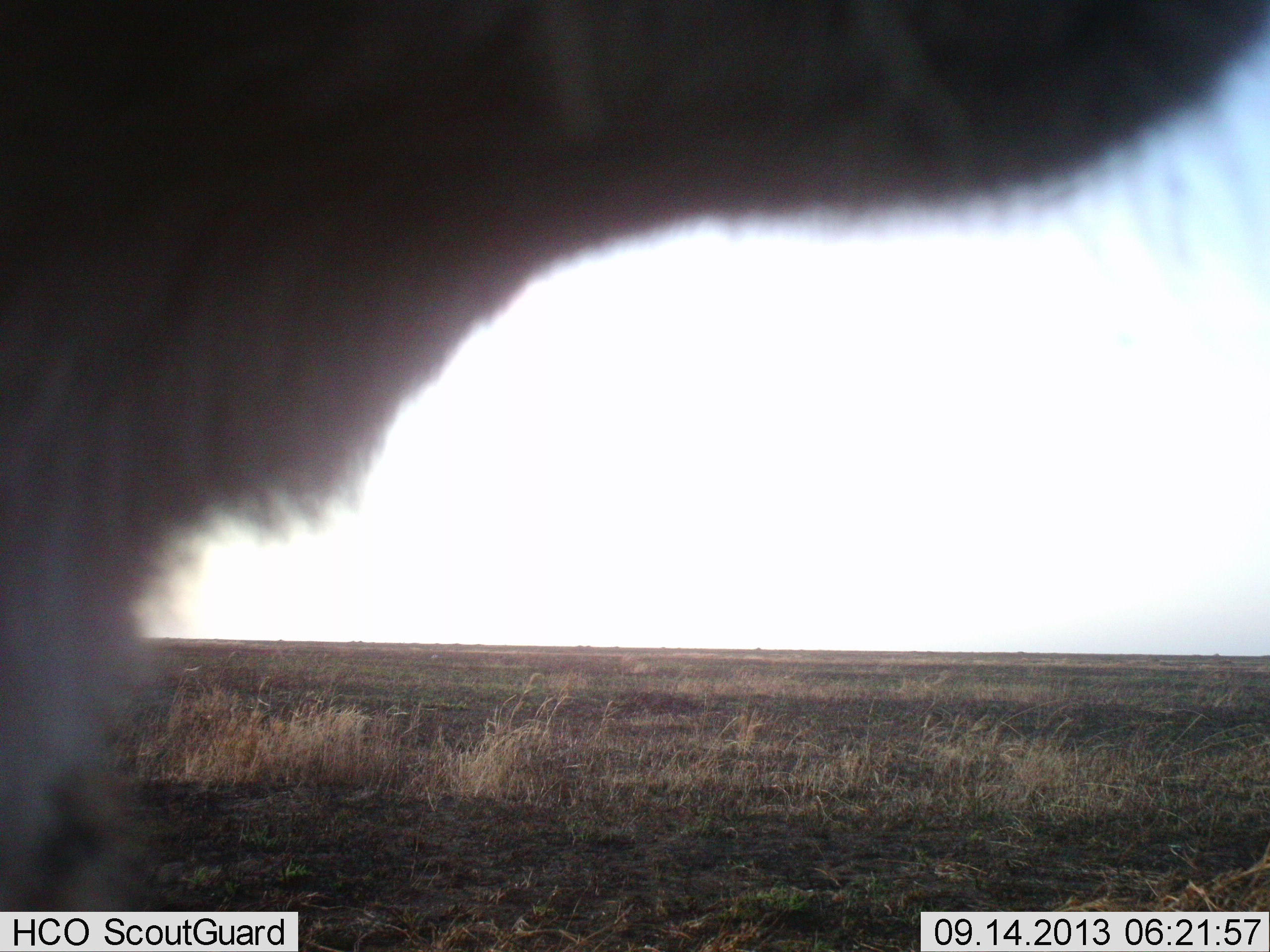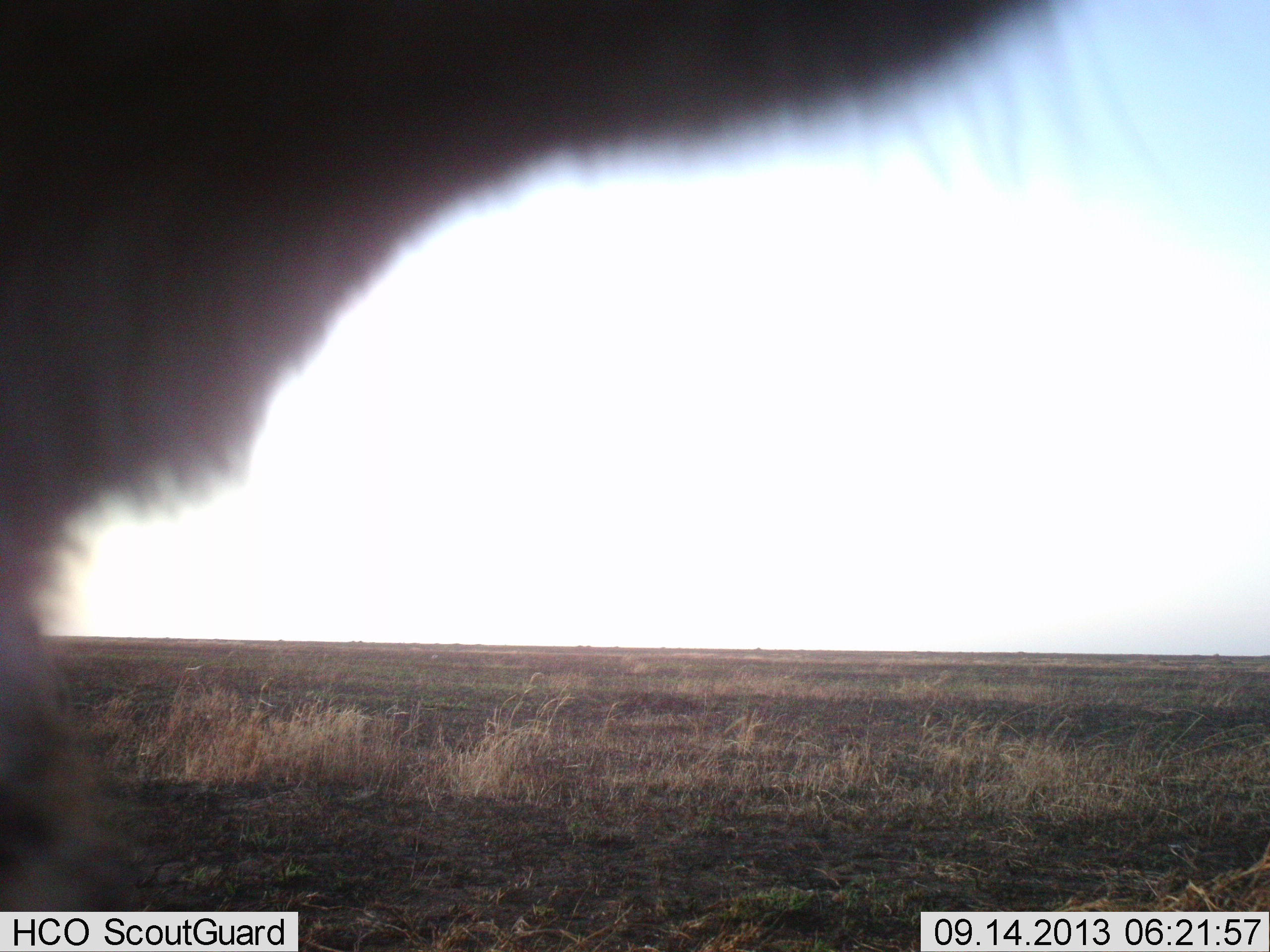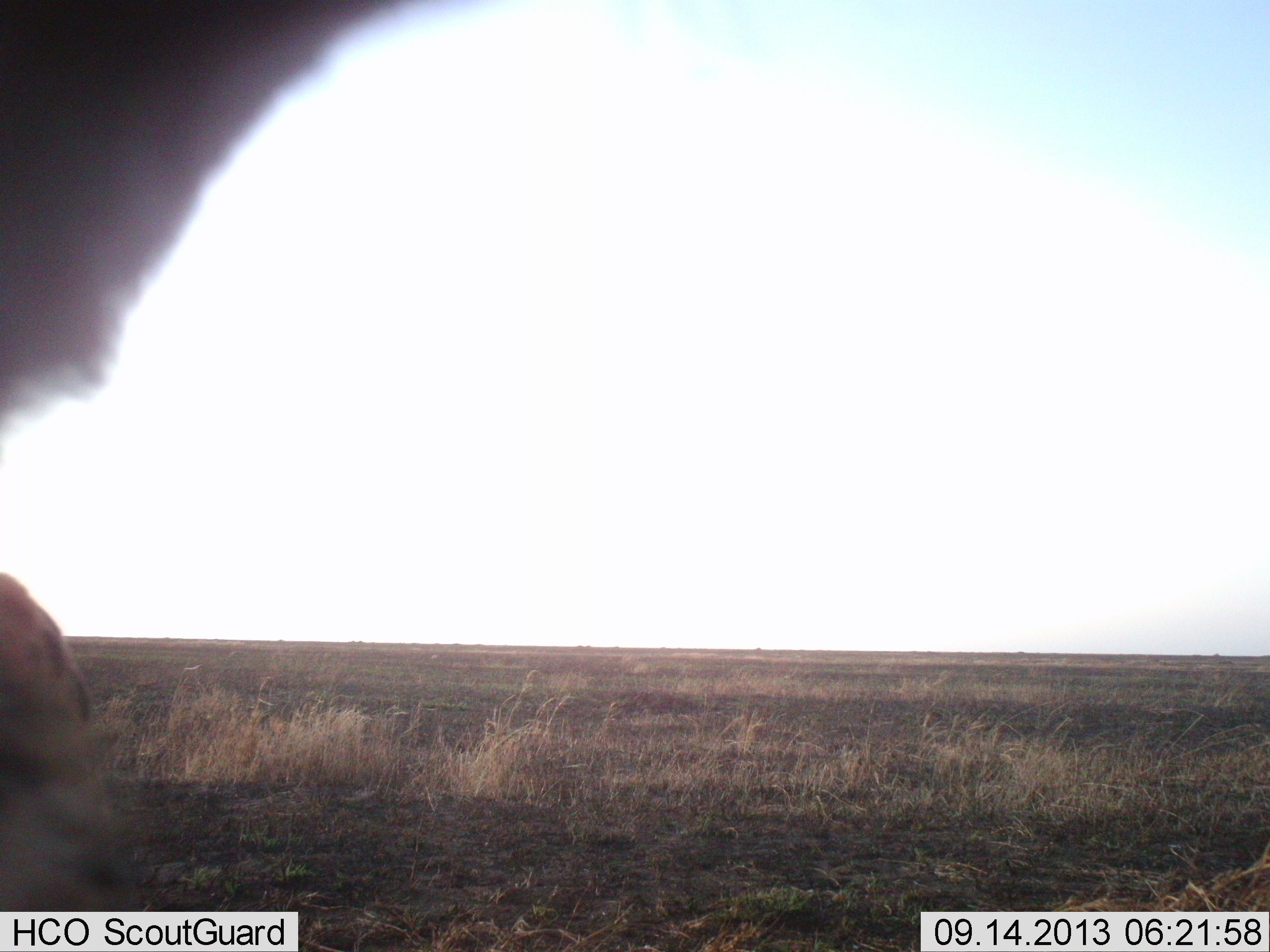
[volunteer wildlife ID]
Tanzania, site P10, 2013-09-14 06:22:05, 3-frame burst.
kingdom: Animalia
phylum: Chordata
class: Mammalia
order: Carnivora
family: Felidae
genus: Acinonyx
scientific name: Acinonyx jubatus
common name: cheetah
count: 1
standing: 71%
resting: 14%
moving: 29%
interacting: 0%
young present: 0%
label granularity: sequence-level